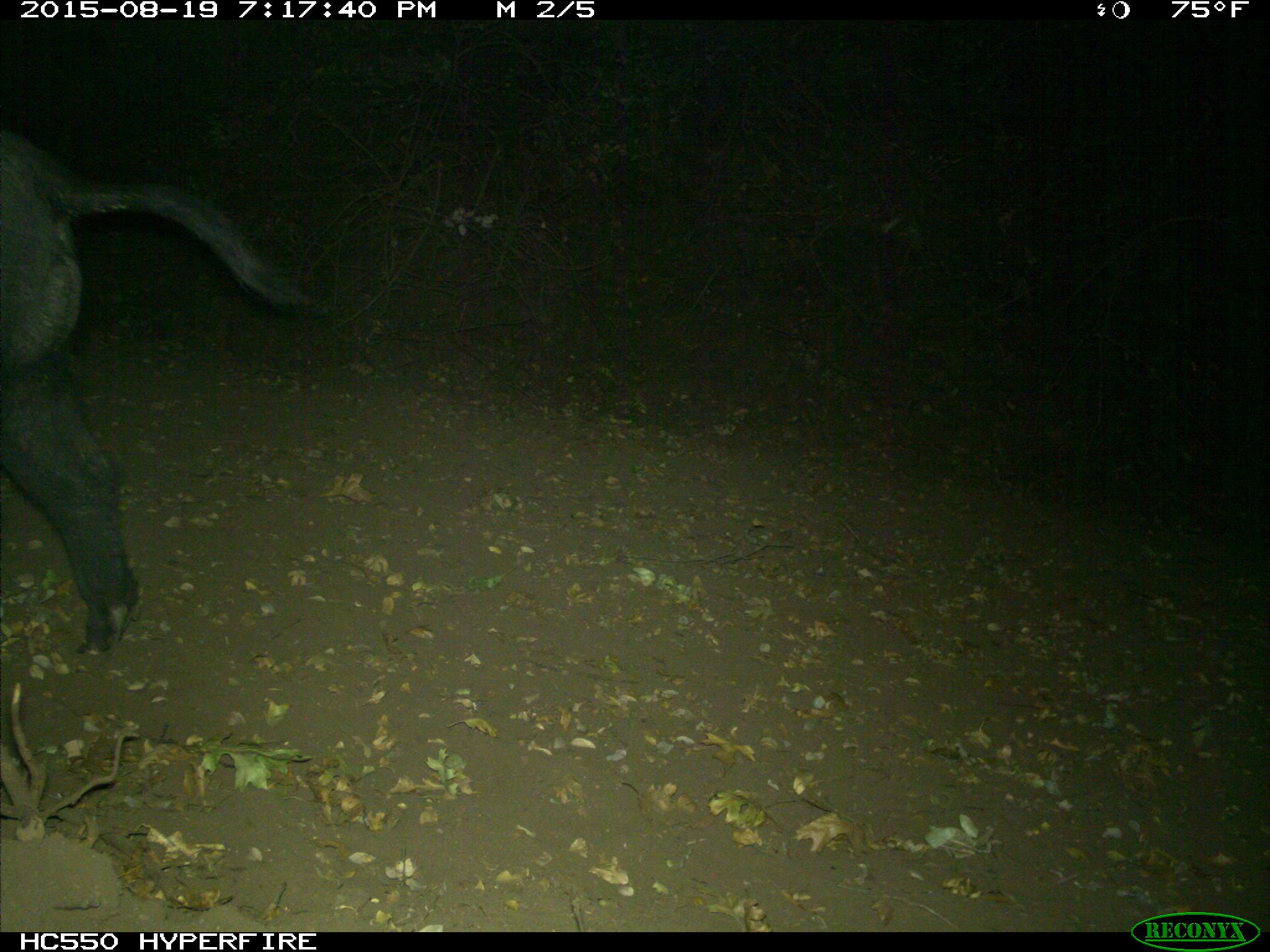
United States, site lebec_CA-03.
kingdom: Animalia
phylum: Chordata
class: Mammalia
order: Artiodactyla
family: Suidae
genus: Sus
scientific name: Sus scrofa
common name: wild boar